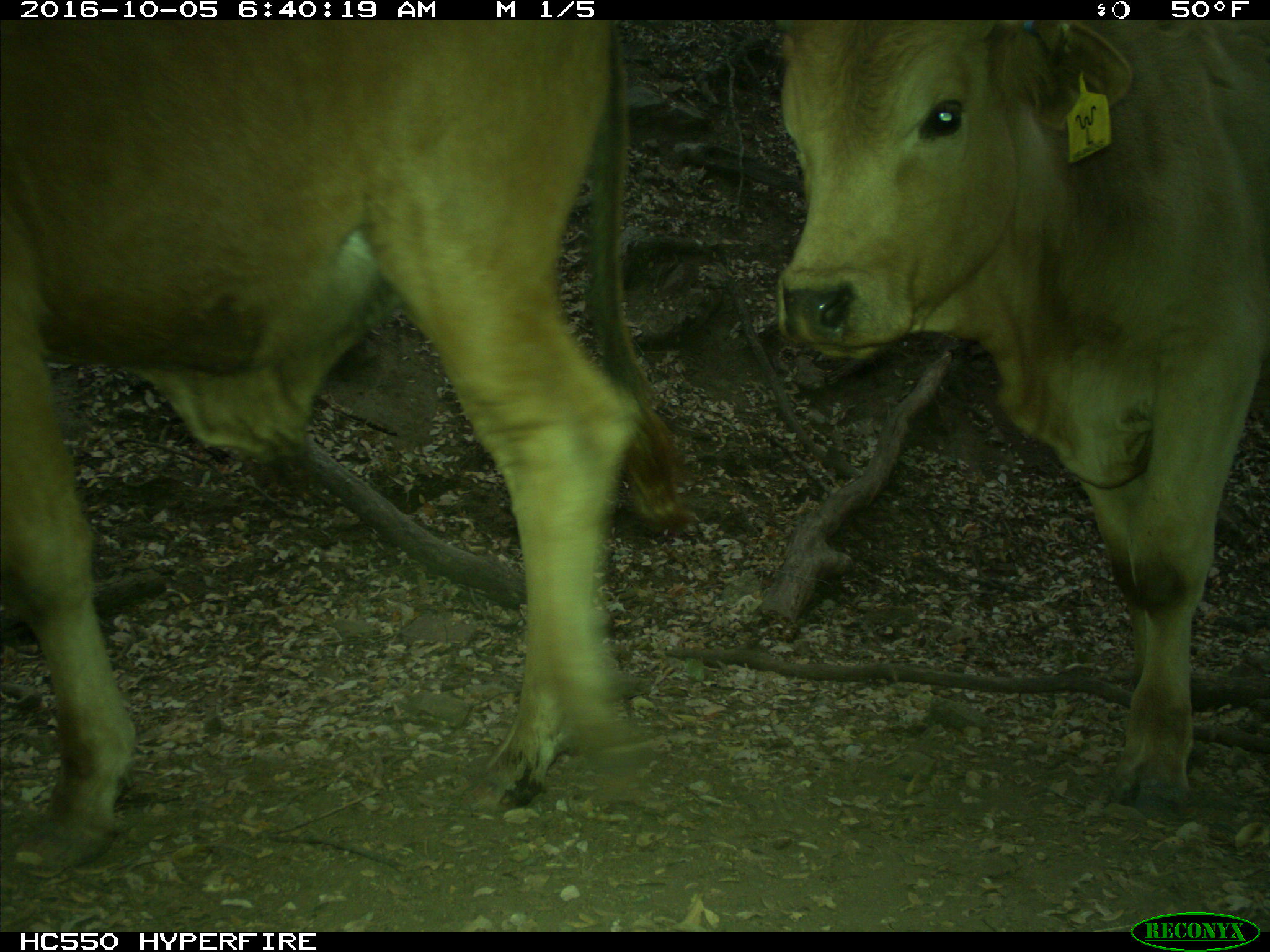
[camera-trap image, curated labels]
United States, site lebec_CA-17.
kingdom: Animalia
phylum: Chordata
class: Mammalia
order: Artiodactyla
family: Bovidae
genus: Bos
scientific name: Bos taurus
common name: domestic cow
Bos taurus (domestic cow).